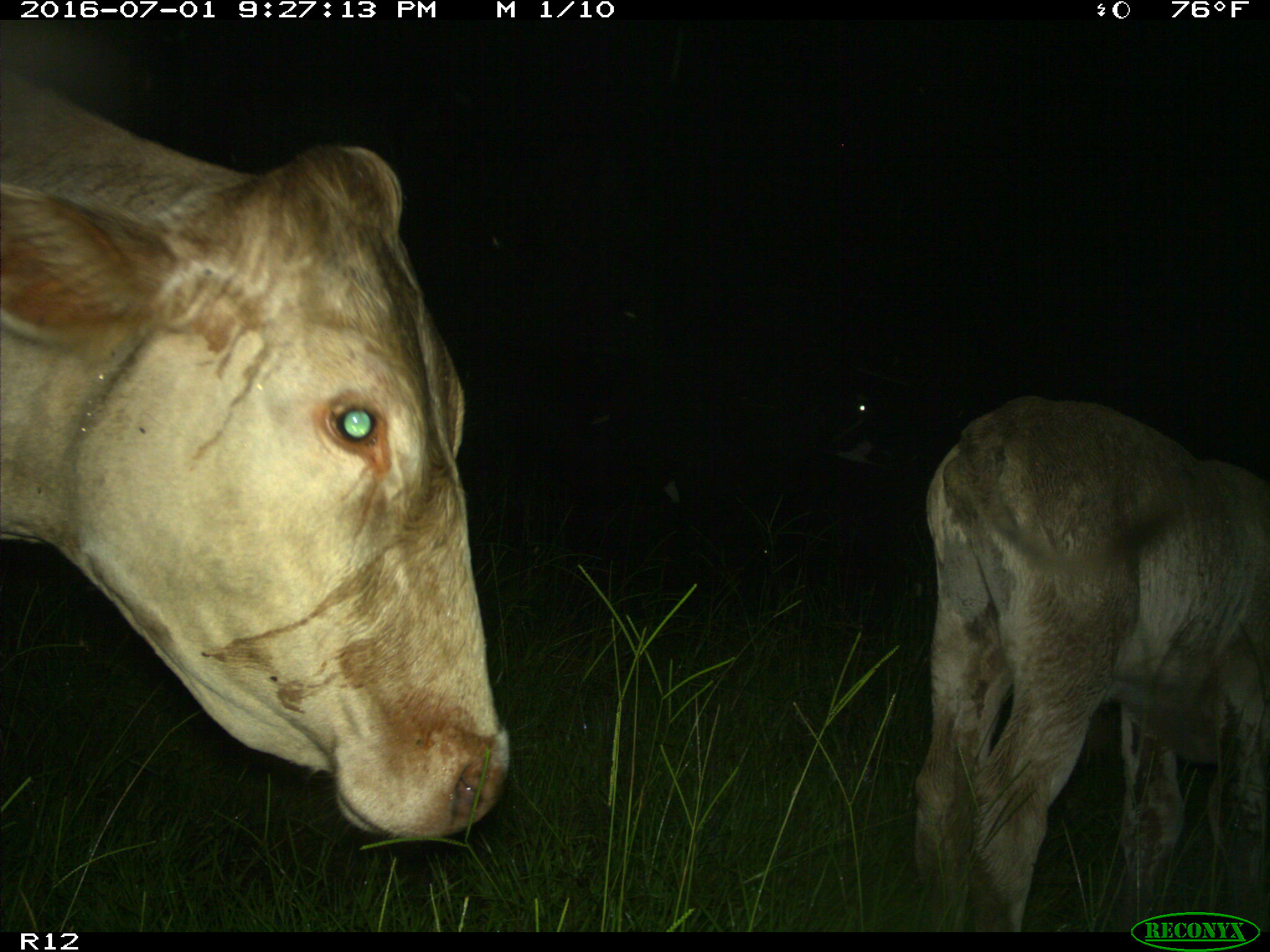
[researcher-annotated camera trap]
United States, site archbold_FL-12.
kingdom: Animalia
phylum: Chordata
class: Mammalia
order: Artiodactyla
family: Bovidae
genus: Bos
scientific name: Bos taurus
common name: domestic cow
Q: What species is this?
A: Bos taurus (domestic cow).